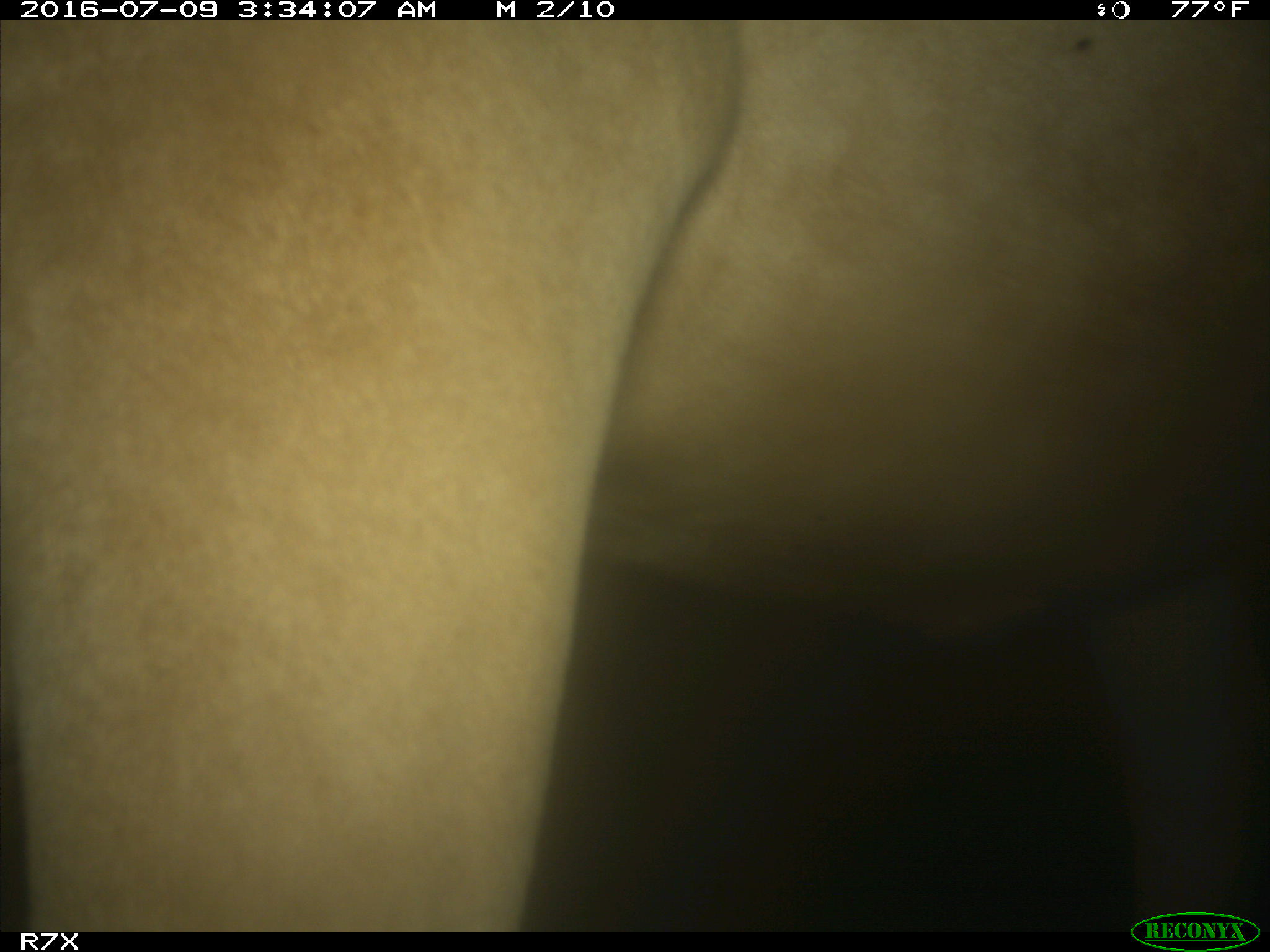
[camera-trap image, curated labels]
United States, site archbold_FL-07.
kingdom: Animalia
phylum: Chordata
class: Mammalia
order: Artiodactyla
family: Bovidae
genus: Bos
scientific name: Bos taurus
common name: domestic cow